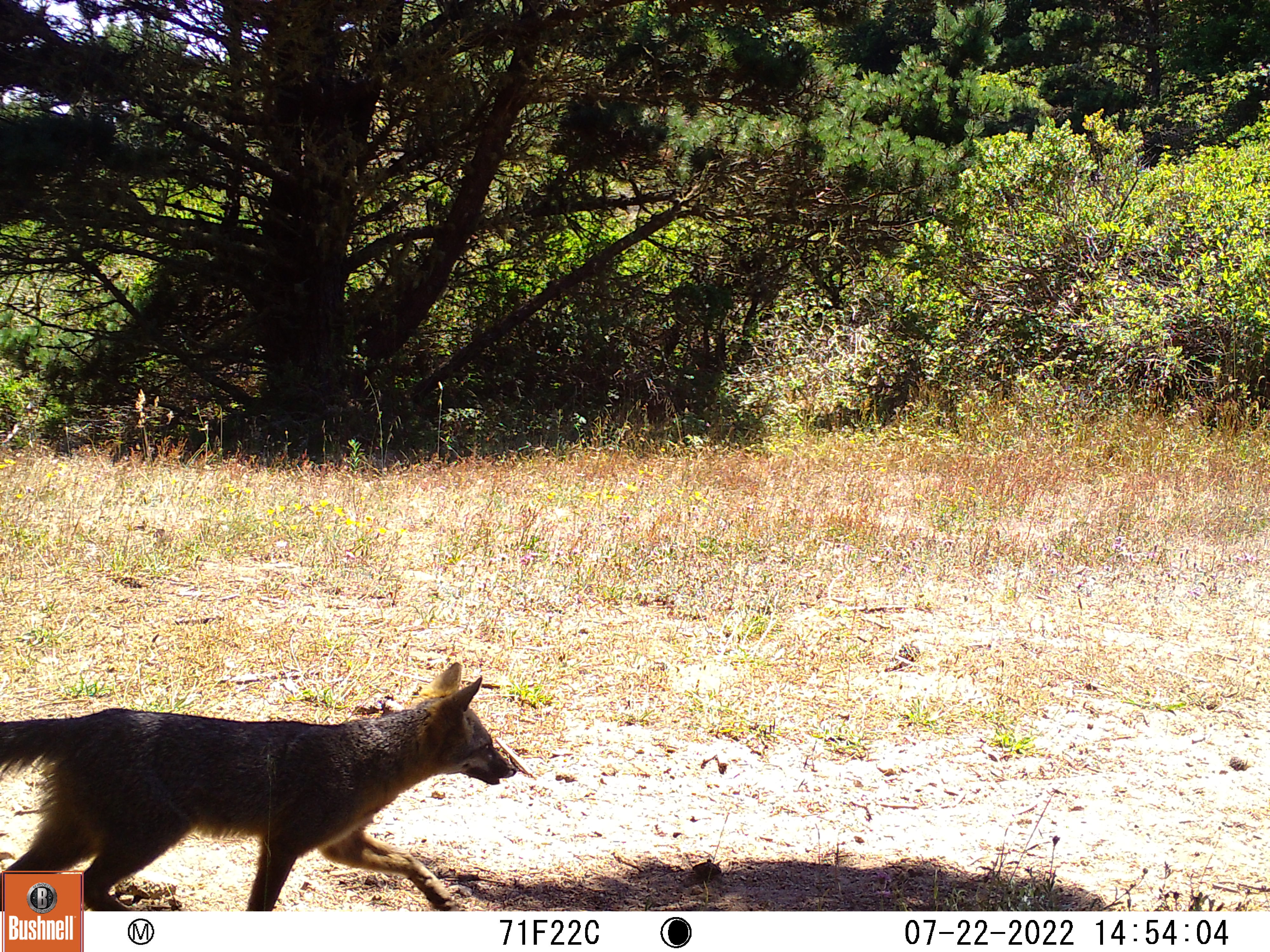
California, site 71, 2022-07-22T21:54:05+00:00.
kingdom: Animalia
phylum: Chordata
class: Mammalia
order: Carnivora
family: Canidae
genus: Urocyon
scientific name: Urocyon cinereoargenteus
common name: gray fox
Gray fox (Urocyon cinereoargenteus).